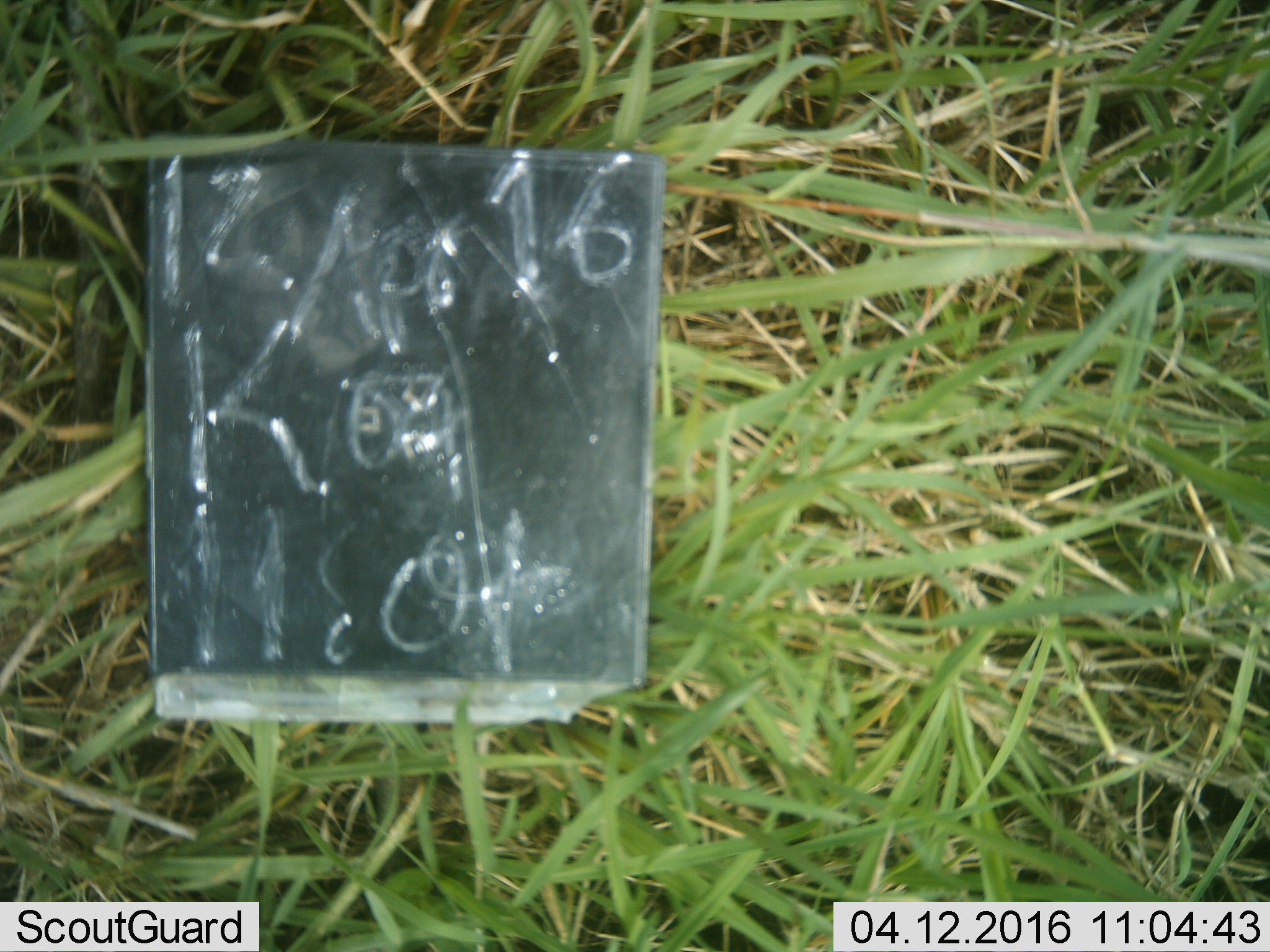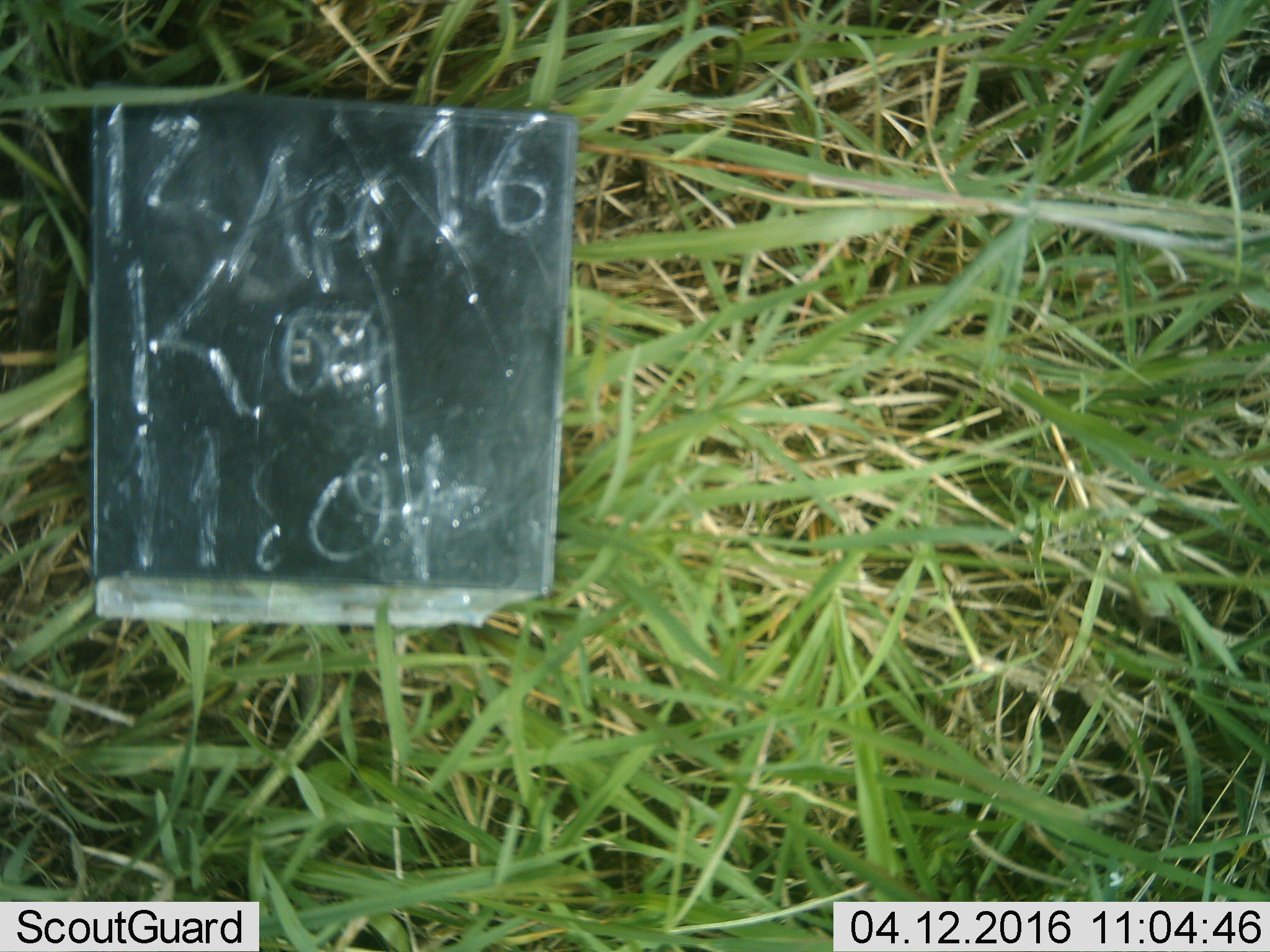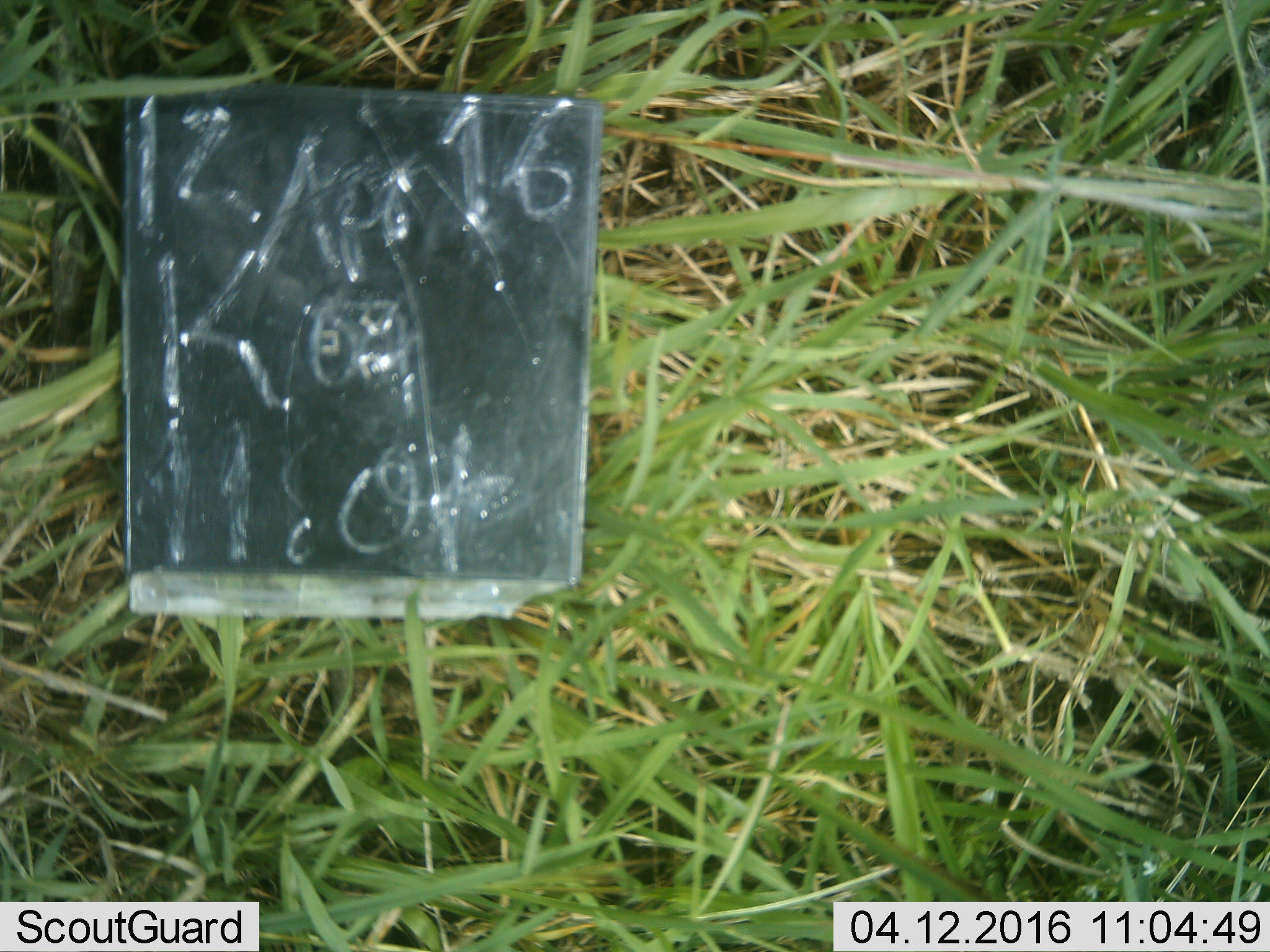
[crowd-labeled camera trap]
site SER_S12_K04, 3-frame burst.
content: unidentified animal